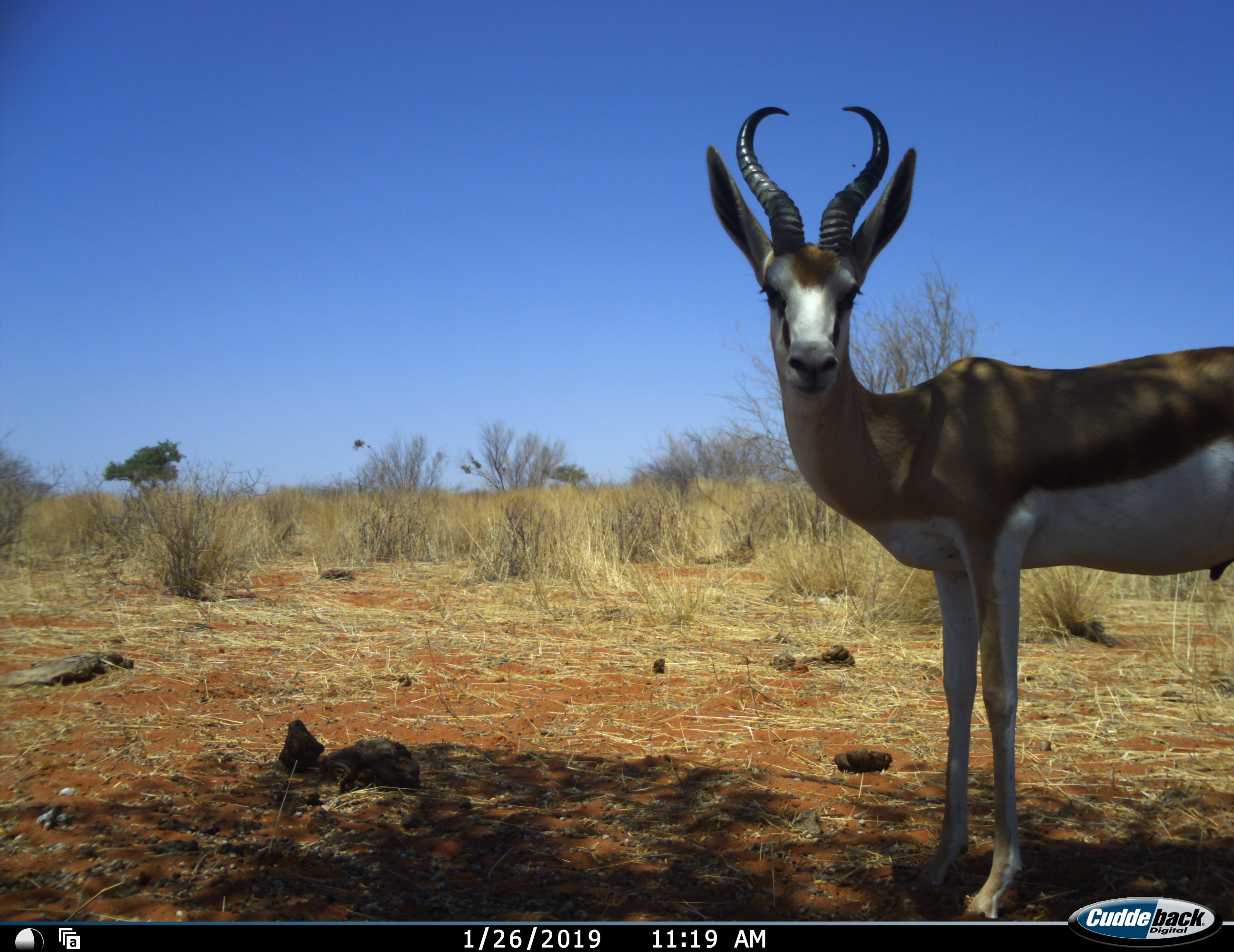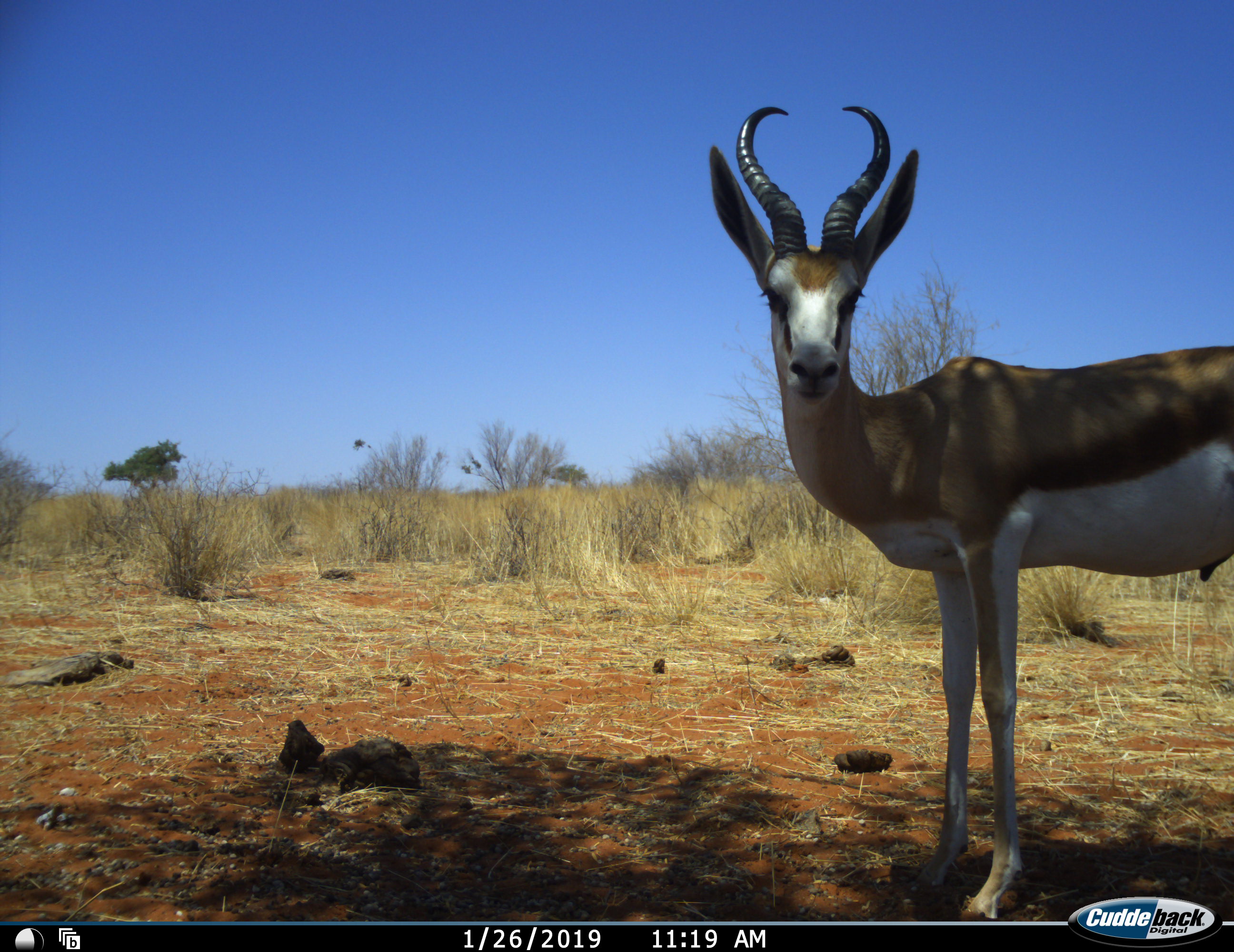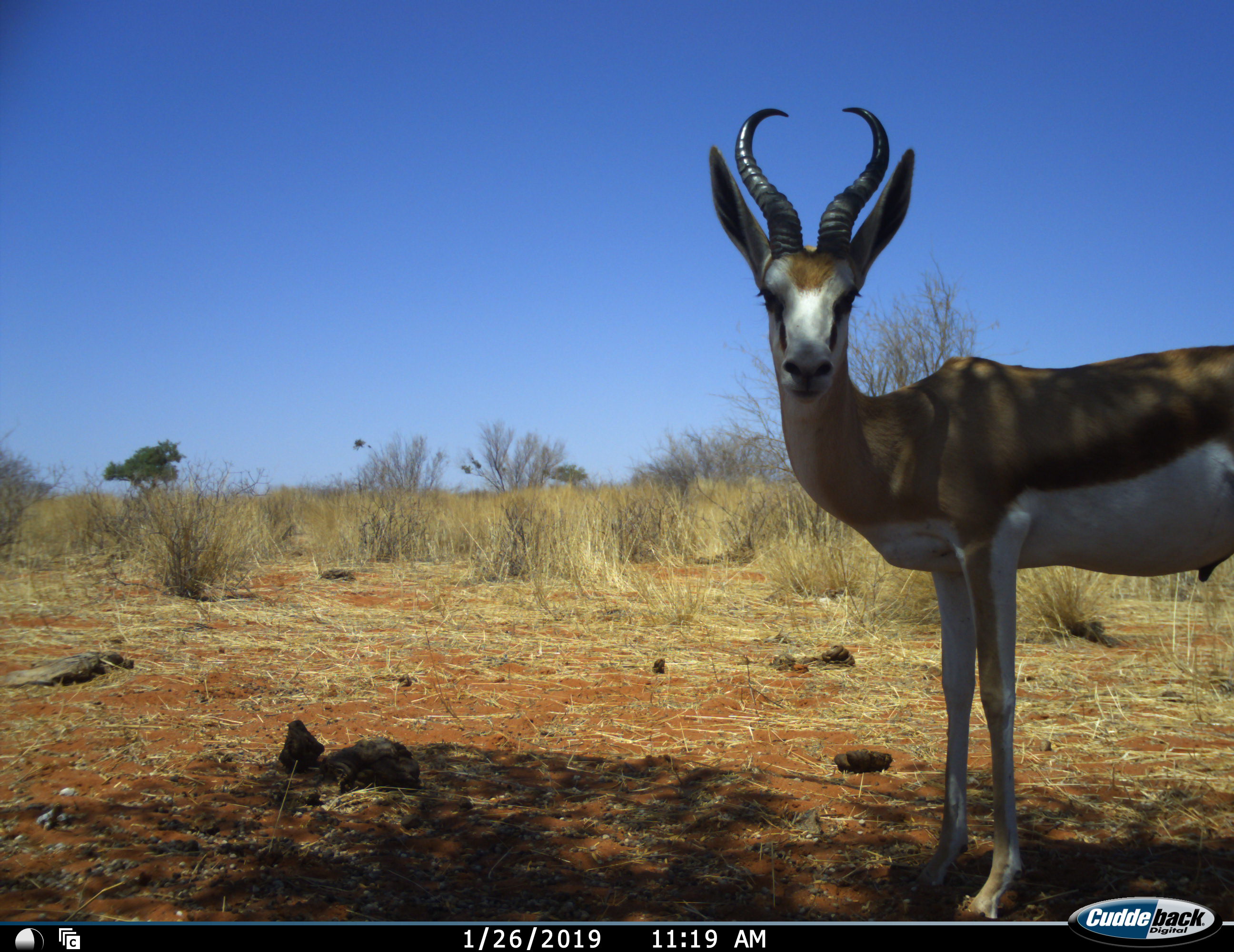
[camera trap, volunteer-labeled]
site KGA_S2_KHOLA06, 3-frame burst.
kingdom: Animalia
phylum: Chordata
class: Mammalia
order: Artiodactyla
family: Bovidae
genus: Antidorcas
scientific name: Antidorcas marsupialis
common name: springbok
Springbok (Antidorcas marsupialis), count 1. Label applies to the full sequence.